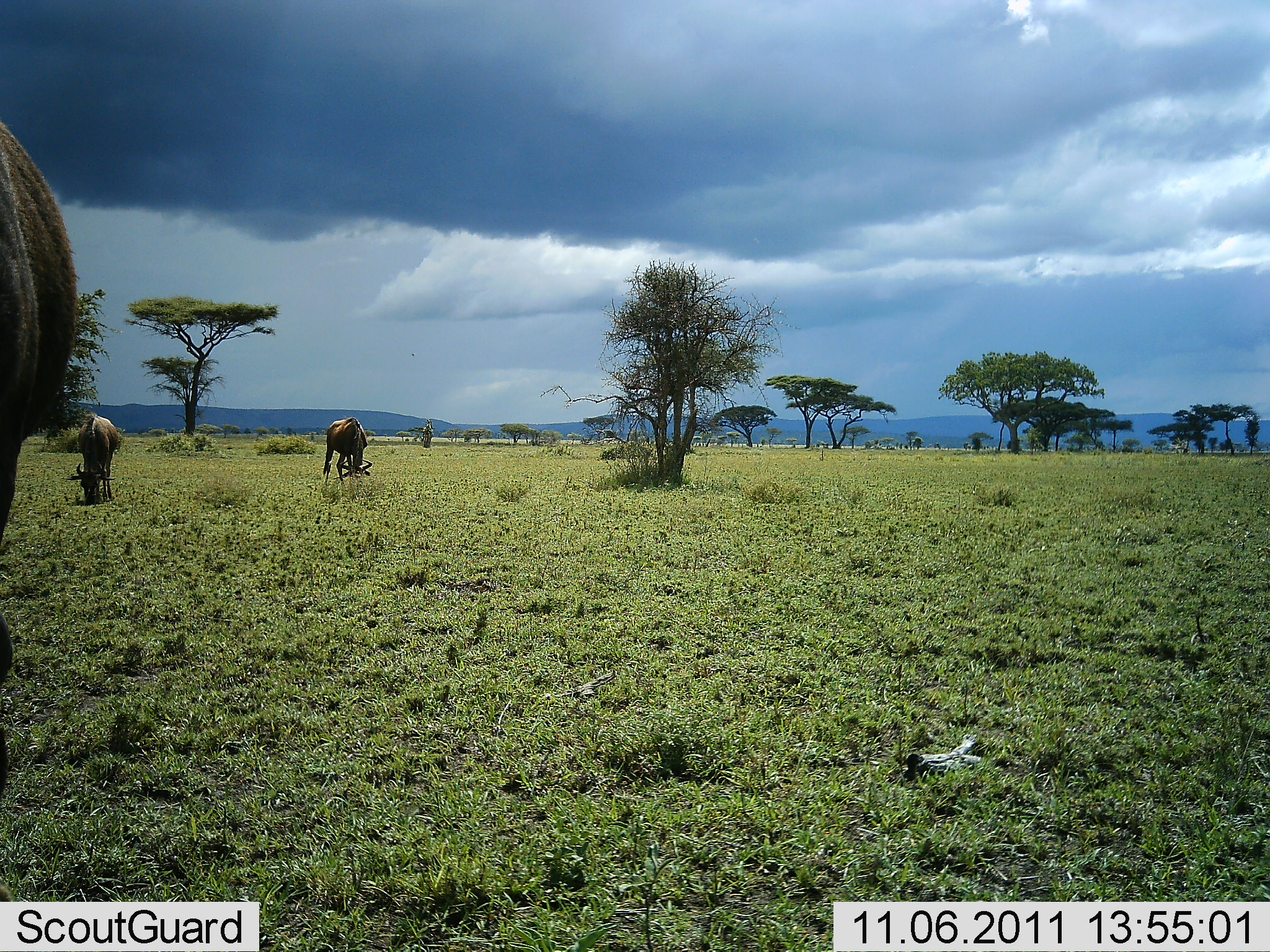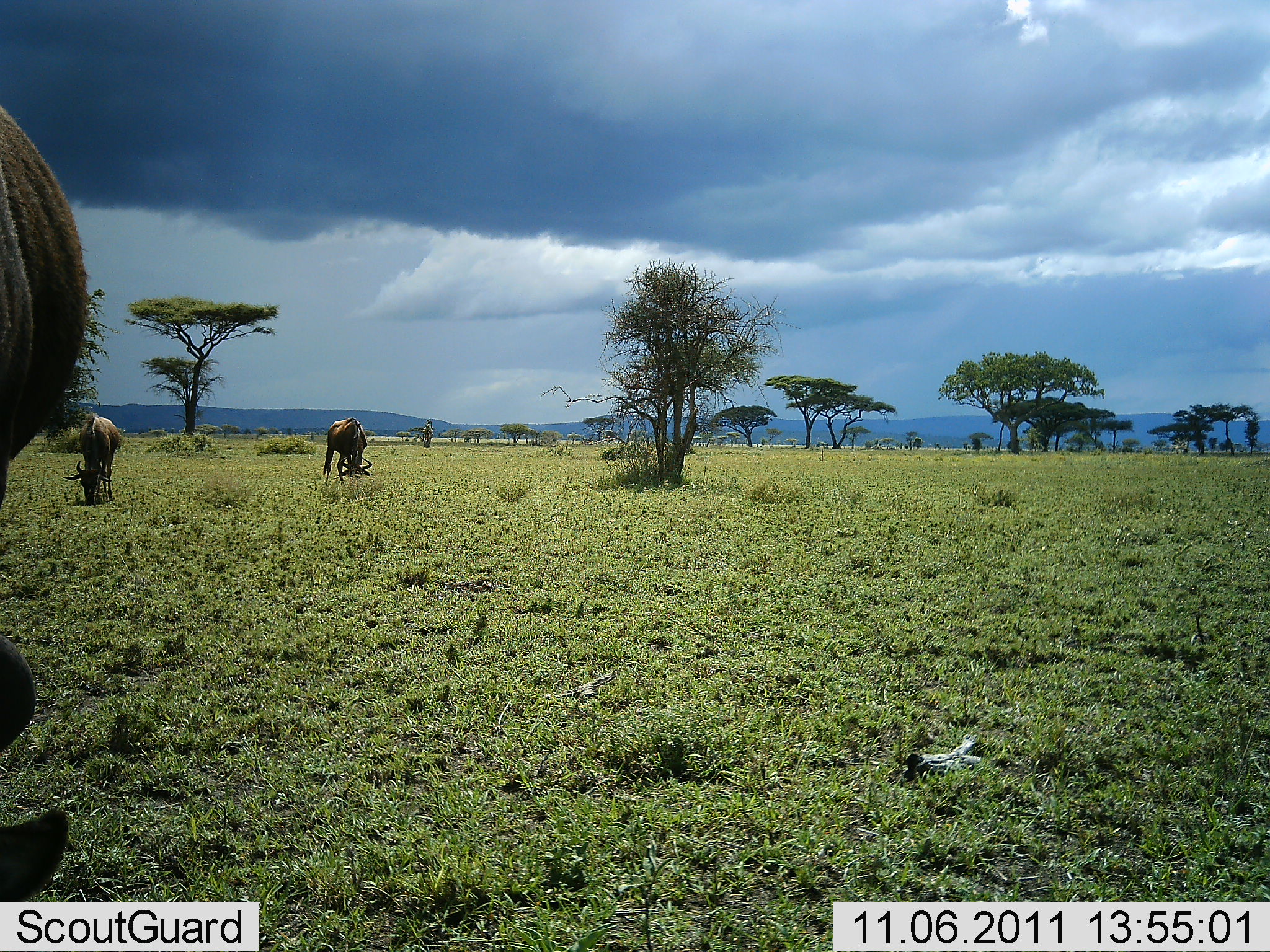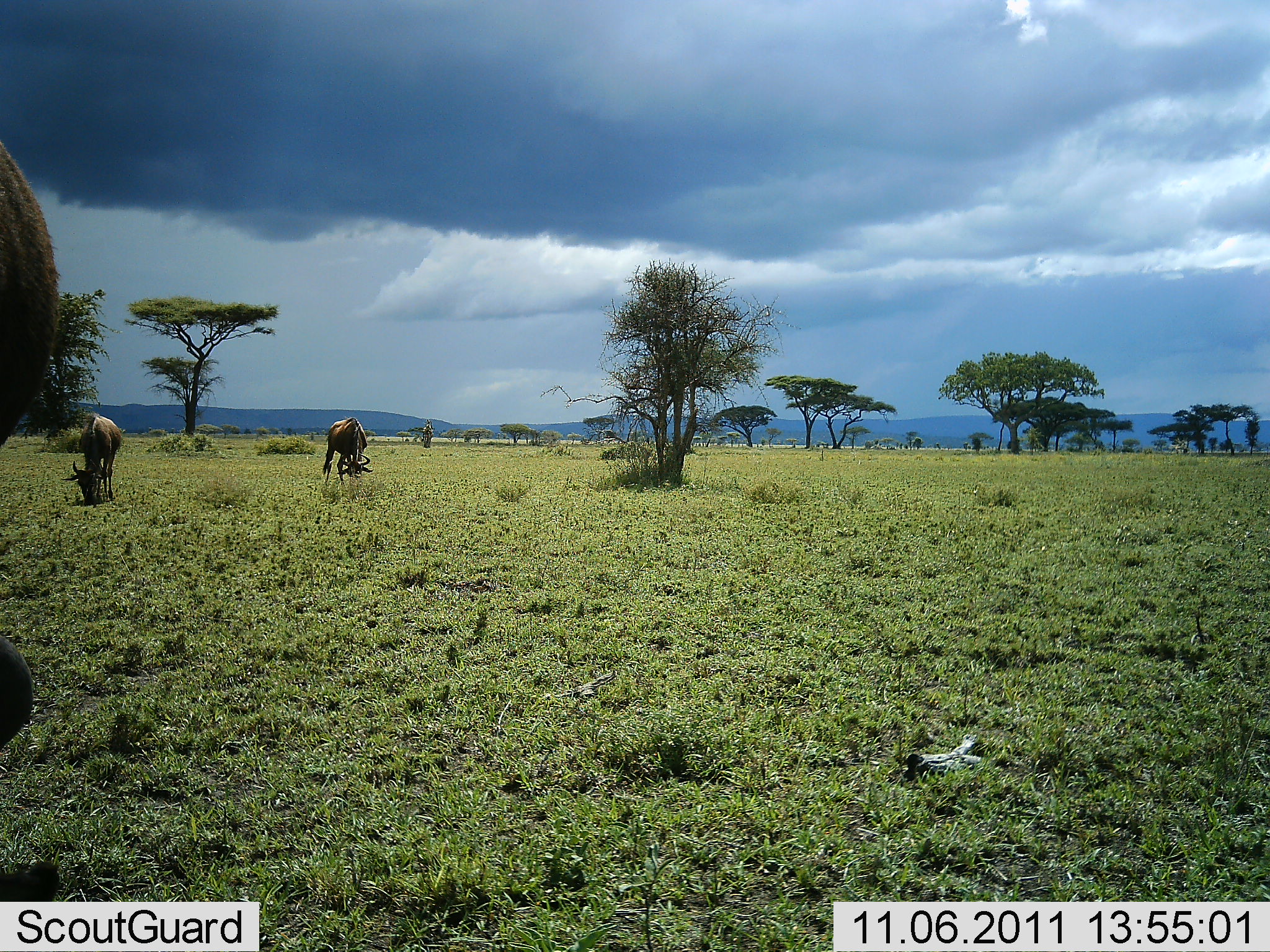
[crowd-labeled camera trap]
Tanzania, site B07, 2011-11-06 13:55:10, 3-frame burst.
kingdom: Animalia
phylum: Chordata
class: Mammalia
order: Artiodactyla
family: Bovidae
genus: Connochaetes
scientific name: Connochaetes taurinus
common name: blue wildebeest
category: wildebeest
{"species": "wildebeest (blue wildebeest) (Connochaetes taurinus)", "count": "3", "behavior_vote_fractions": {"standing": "15%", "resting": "8%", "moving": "0%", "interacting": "0%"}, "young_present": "0%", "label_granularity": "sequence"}